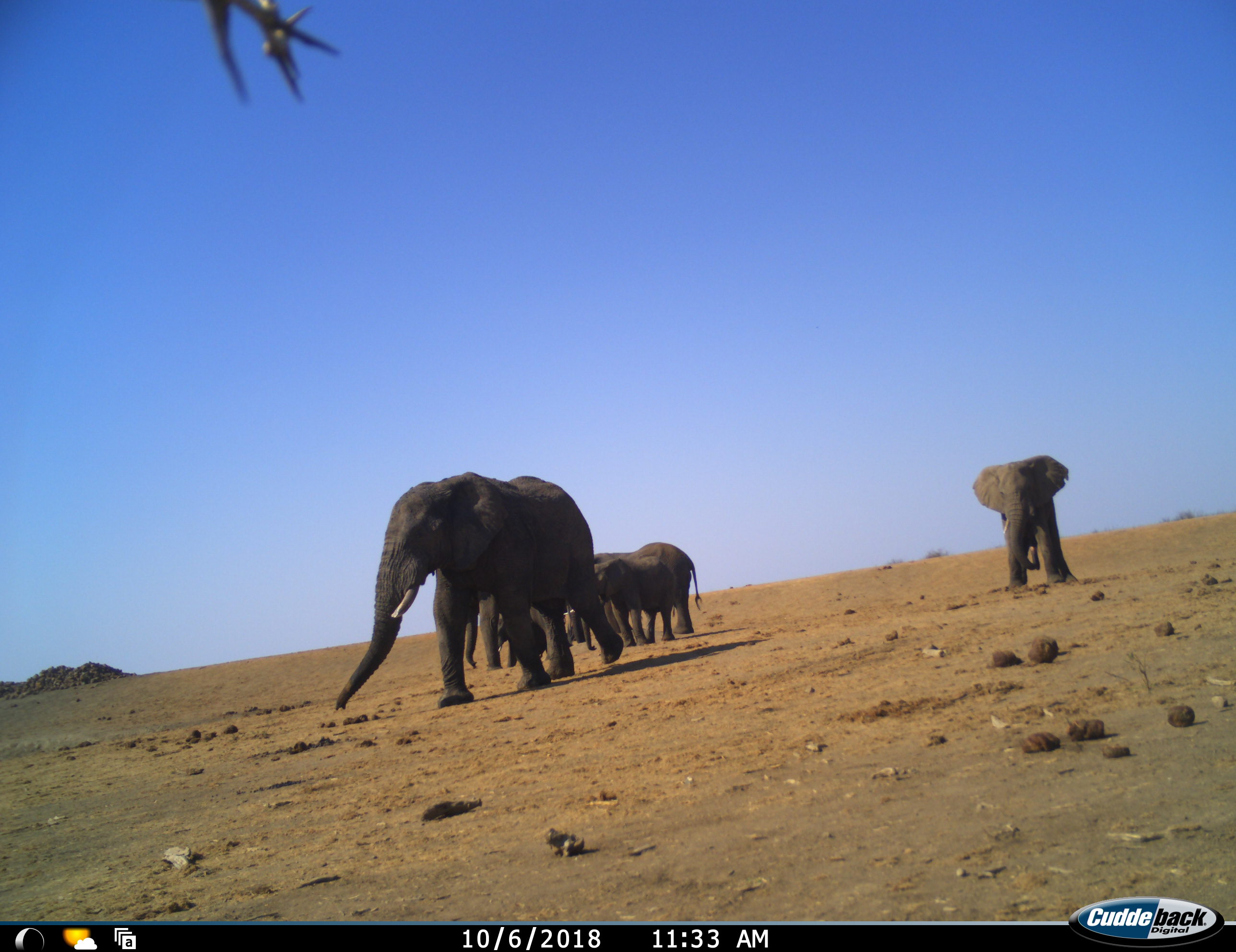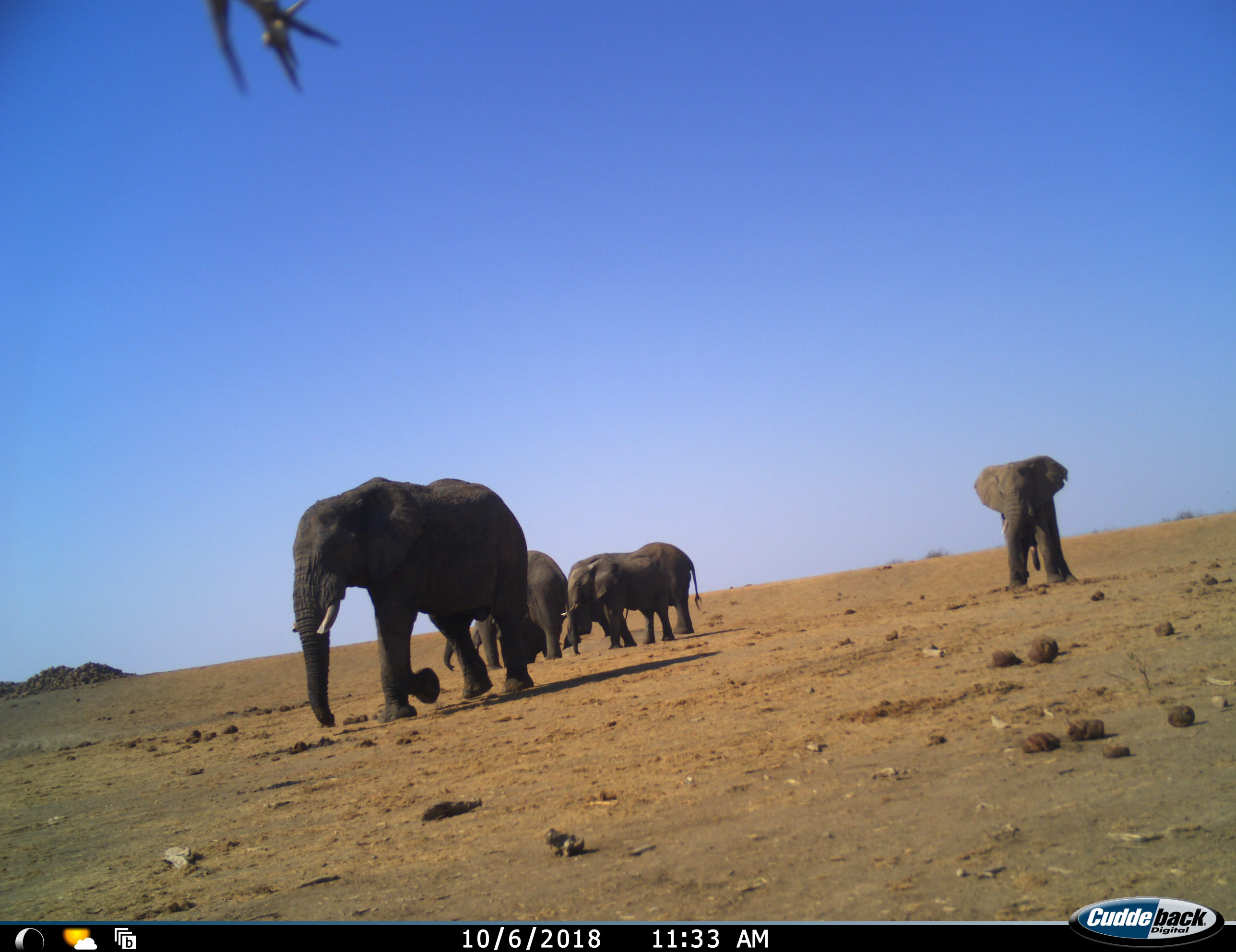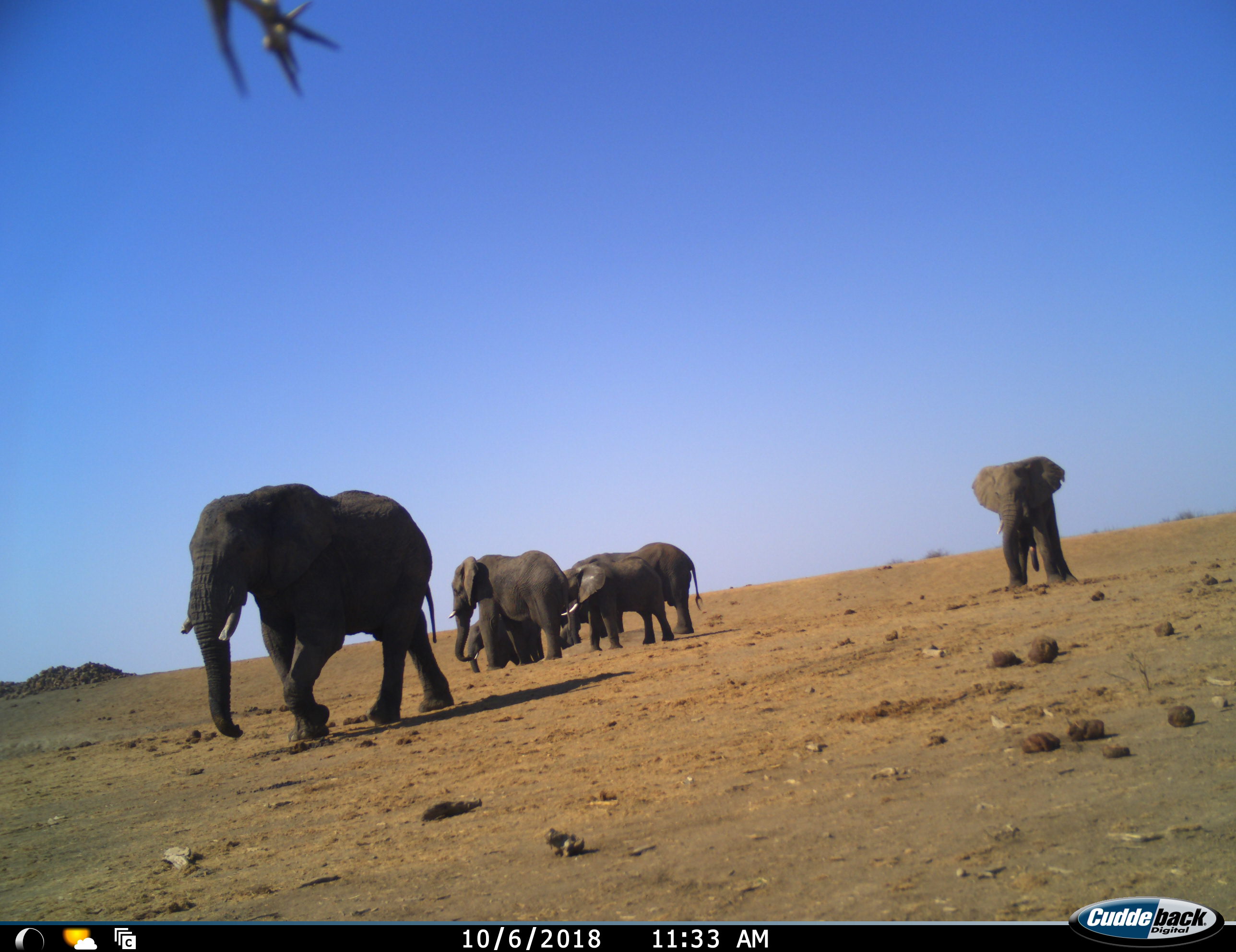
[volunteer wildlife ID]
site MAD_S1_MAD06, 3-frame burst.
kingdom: Animalia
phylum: Chordata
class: Mammalia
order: Proboscidea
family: Elephantidae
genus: Loxodonta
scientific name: Loxodonta africana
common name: african bush elephant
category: elephant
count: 6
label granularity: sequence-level